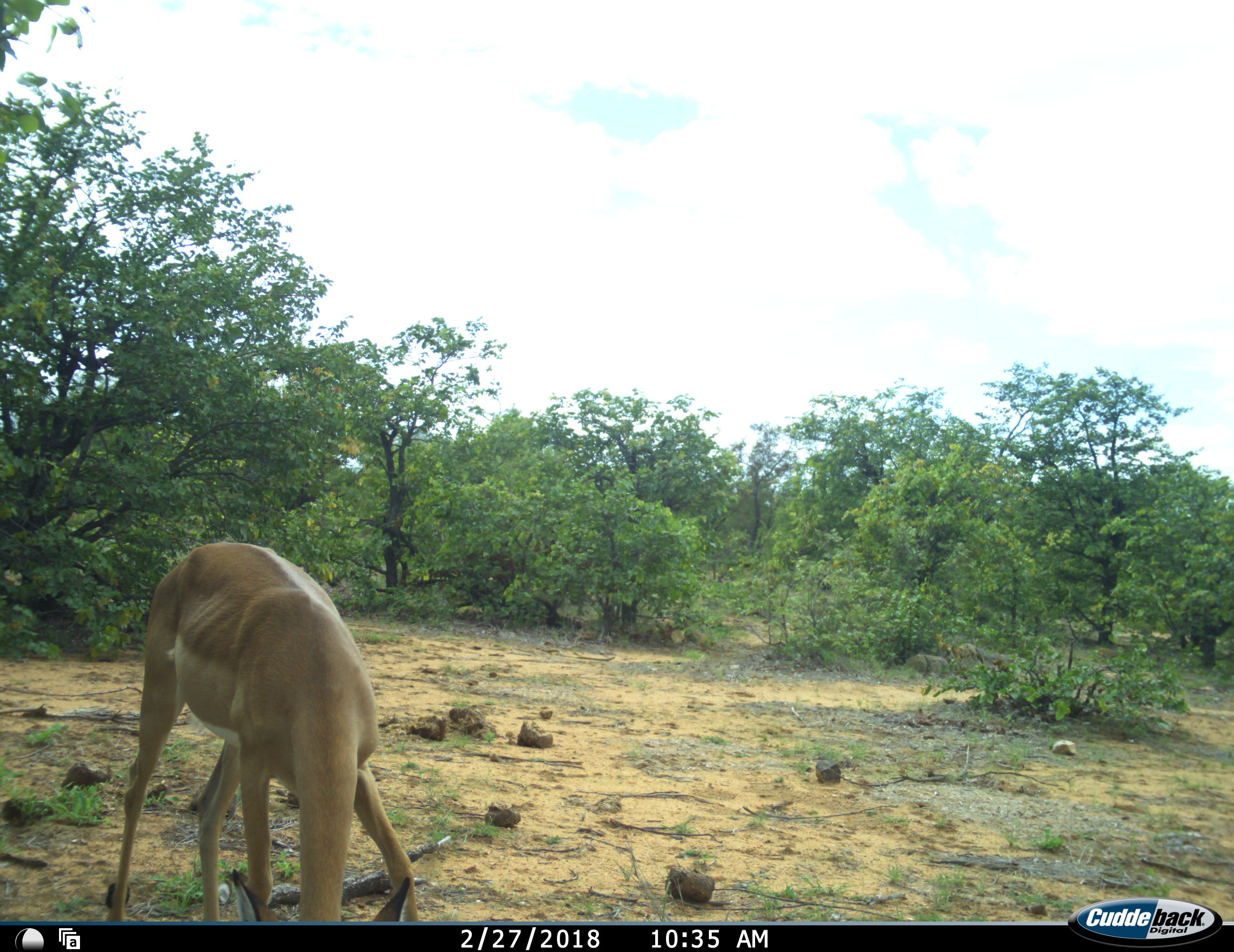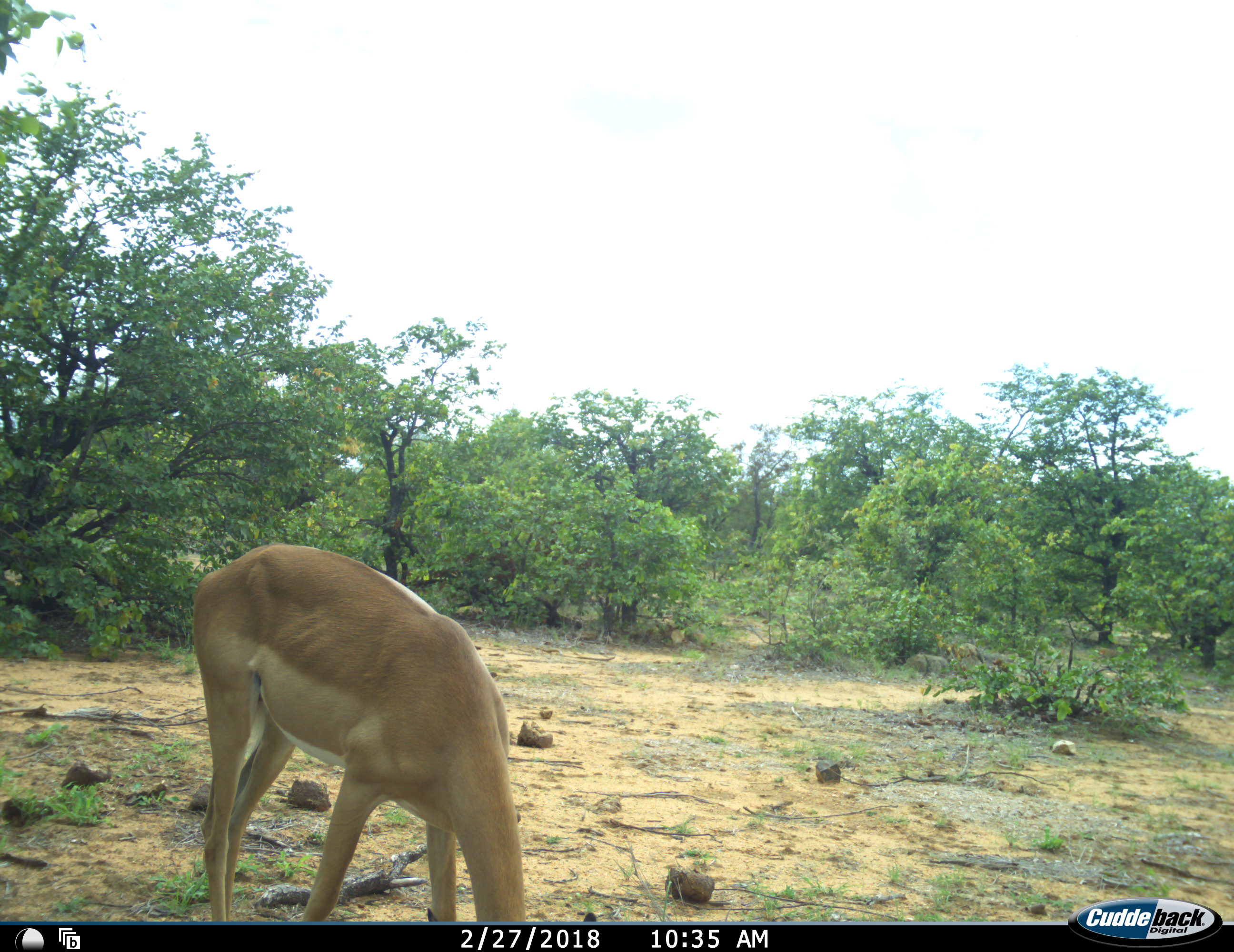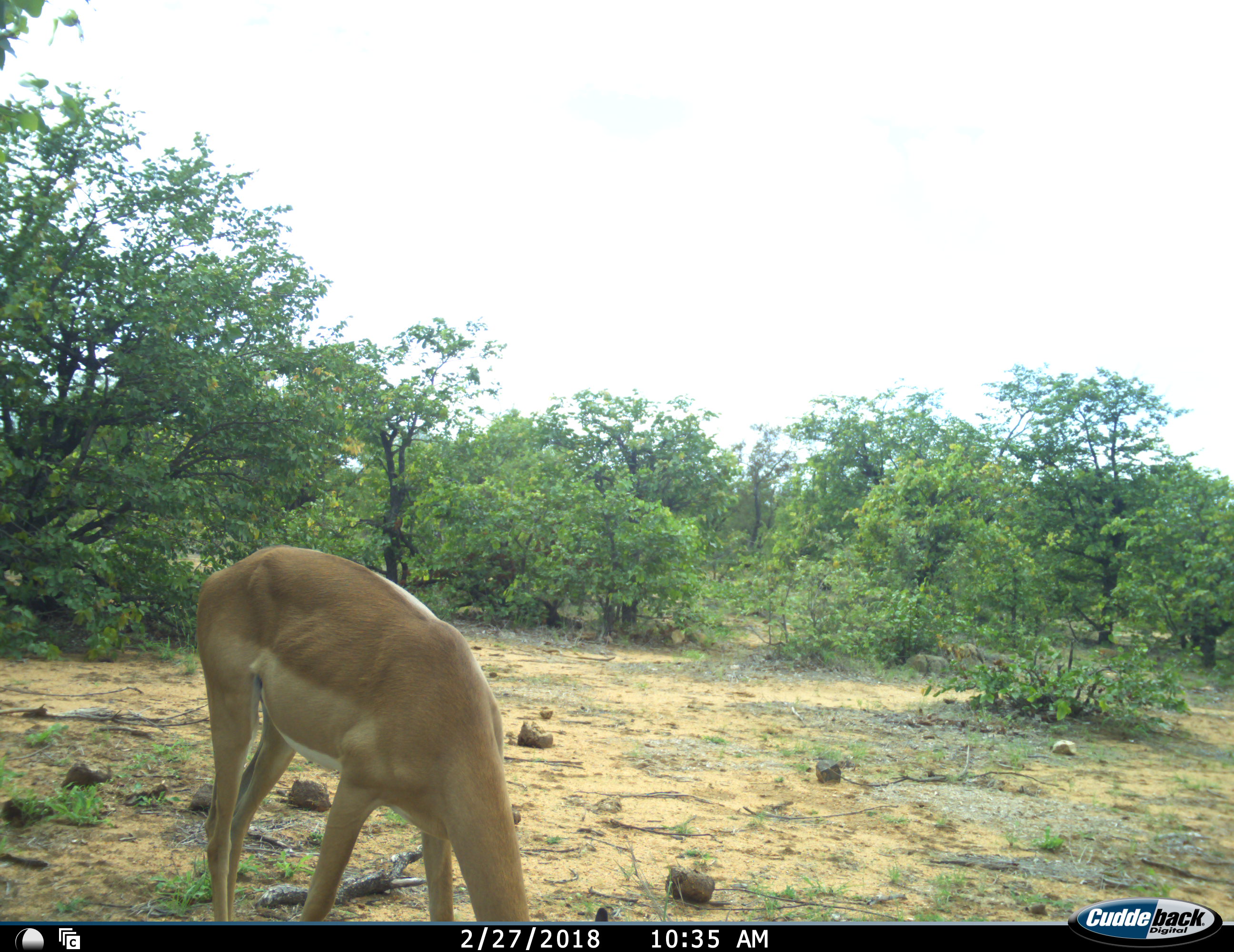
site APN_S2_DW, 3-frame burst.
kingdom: Animalia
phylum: Chordata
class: Mammalia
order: Artiodactyla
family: Bovidae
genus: Aepyceros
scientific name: Aepyceros melampus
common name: impala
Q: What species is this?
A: Impala (Aepyceros melampus).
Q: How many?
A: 1.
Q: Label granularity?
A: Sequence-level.